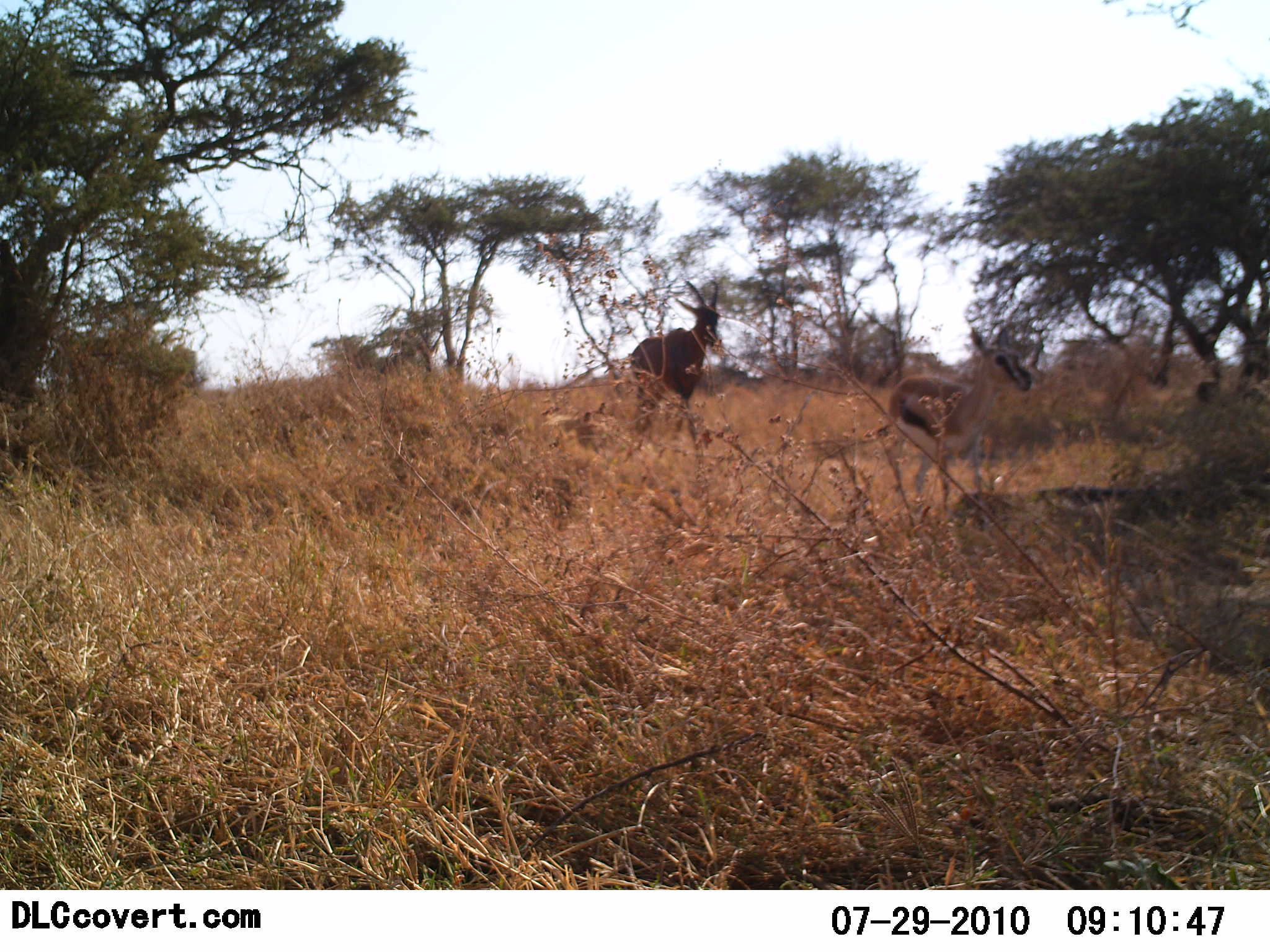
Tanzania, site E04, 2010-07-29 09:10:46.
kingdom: Animalia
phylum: Chordata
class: Mammalia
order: Artiodactyla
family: Bovidae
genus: Eudorcas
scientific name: Eudorcas thomsonii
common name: thomson's gazelle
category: gazellethomsons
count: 1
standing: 50%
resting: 0%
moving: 55%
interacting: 0%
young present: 18%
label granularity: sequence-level